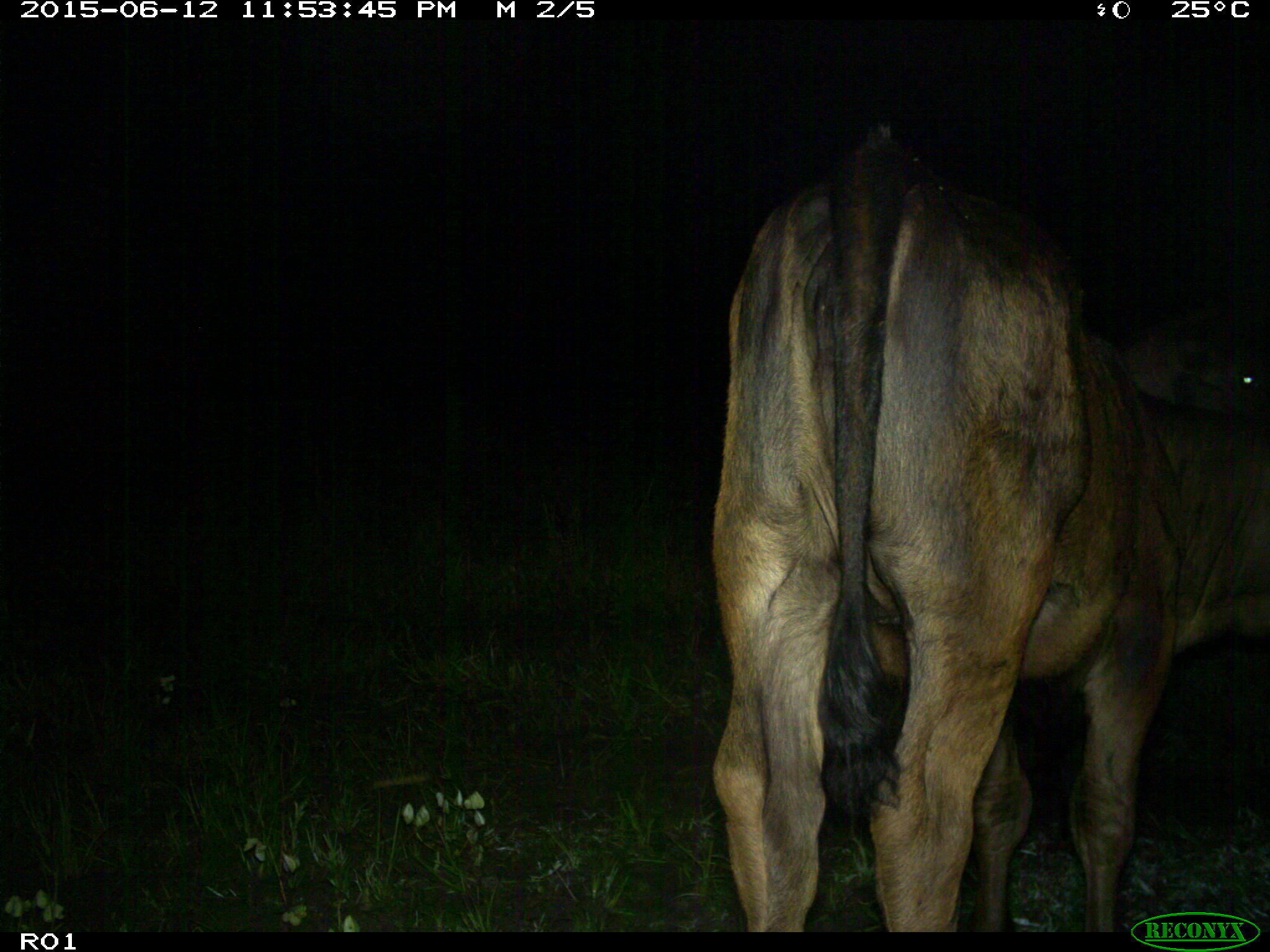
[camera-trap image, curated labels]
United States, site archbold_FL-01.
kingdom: Animalia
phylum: Chordata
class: Mammalia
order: Artiodactyla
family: Bovidae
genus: Bos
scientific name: Bos taurus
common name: domestic cow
Bos taurus (domestic cow).